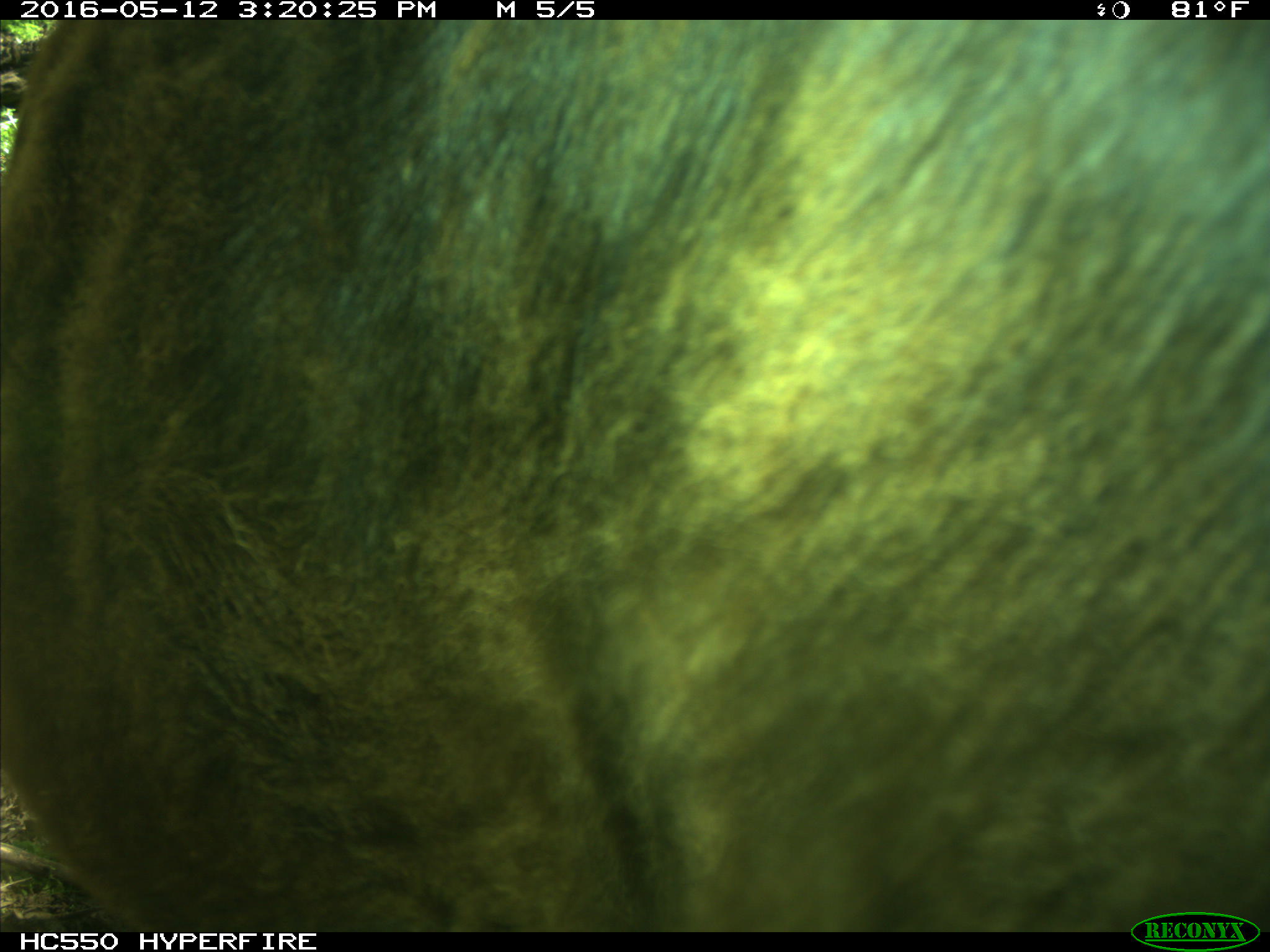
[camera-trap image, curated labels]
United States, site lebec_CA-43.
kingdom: Animalia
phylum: Chordata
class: Mammalia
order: Artiodactyla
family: Bovidae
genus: Bos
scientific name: Bos taurus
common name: domestic cow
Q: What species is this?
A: Bos taurus (domestic cow).